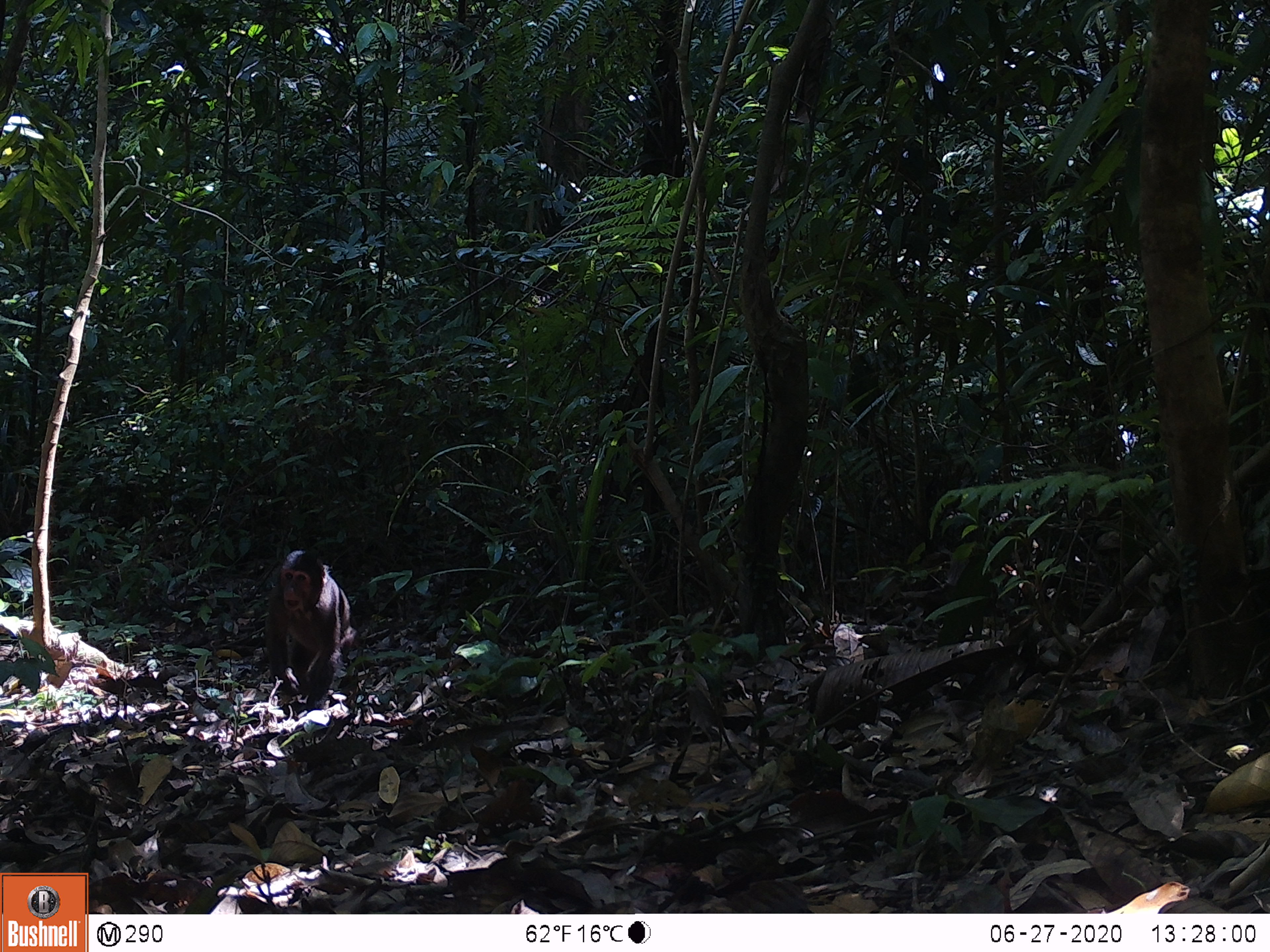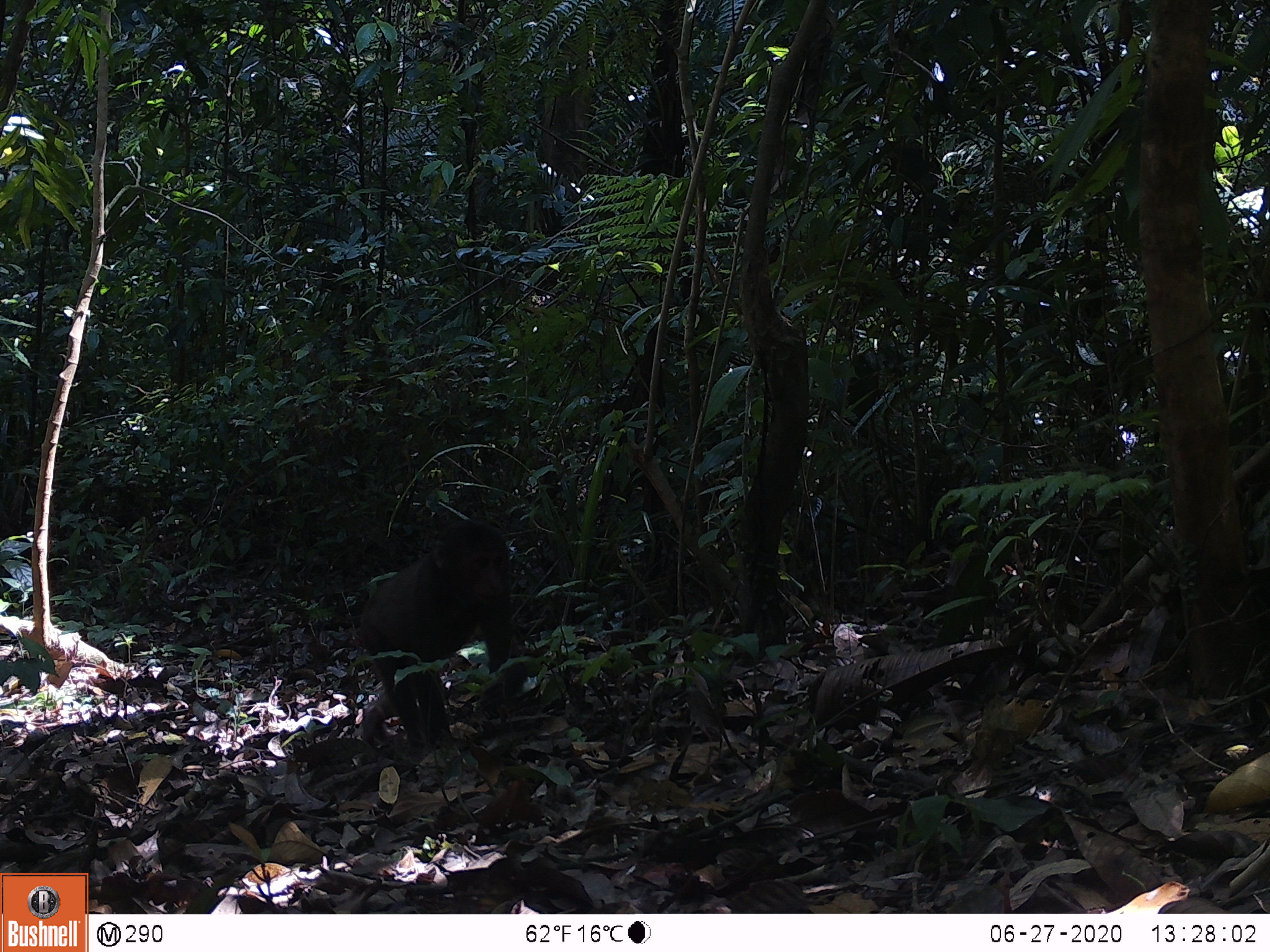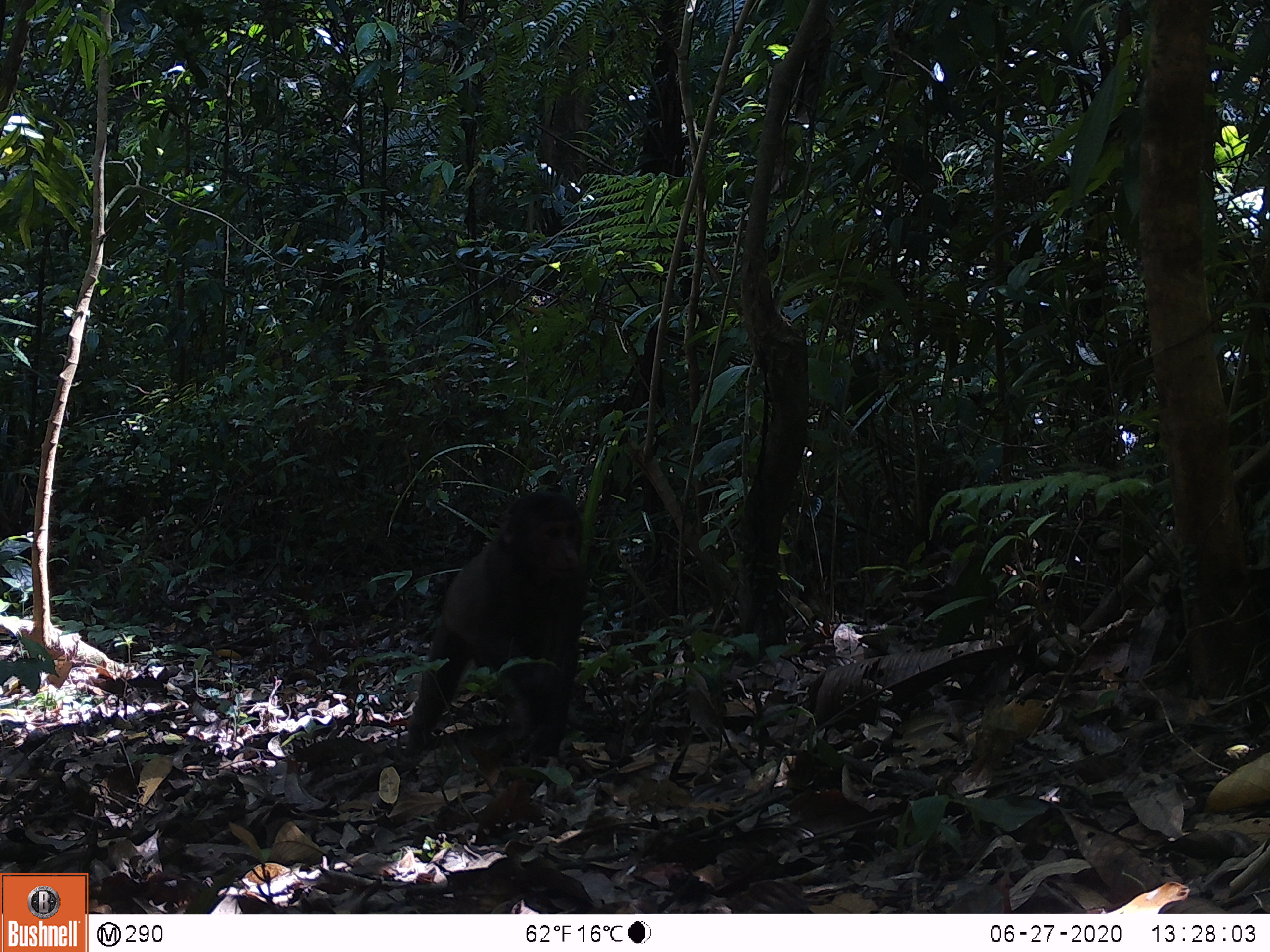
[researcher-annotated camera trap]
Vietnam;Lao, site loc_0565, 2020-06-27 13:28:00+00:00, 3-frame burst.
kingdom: Animalia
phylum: Chordata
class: Mammalia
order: Primates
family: Cercopithecidae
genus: Macaca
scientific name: Macaca arctoides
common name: stump-tailed macaque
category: stump tailed macaque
Stump tailed macaque (stump-tailed macaque) (Macaca arctoides). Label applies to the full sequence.